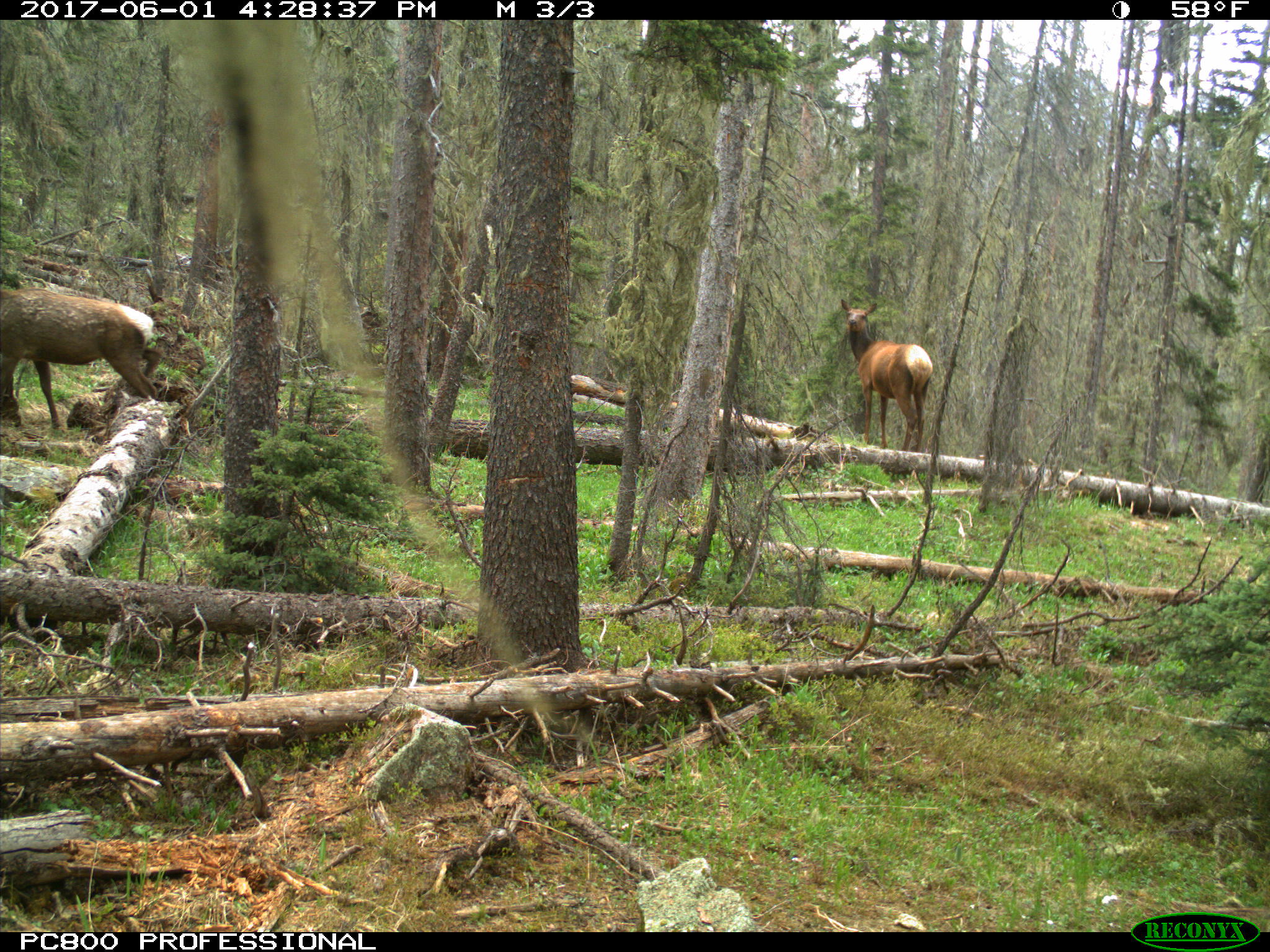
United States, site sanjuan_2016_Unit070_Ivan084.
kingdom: Animalia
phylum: Chordata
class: Mammalia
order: Artiodactyla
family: Cervidae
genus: Cervus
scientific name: Cervus elaphus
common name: red deer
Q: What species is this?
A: Cervus elaphus (red deer).